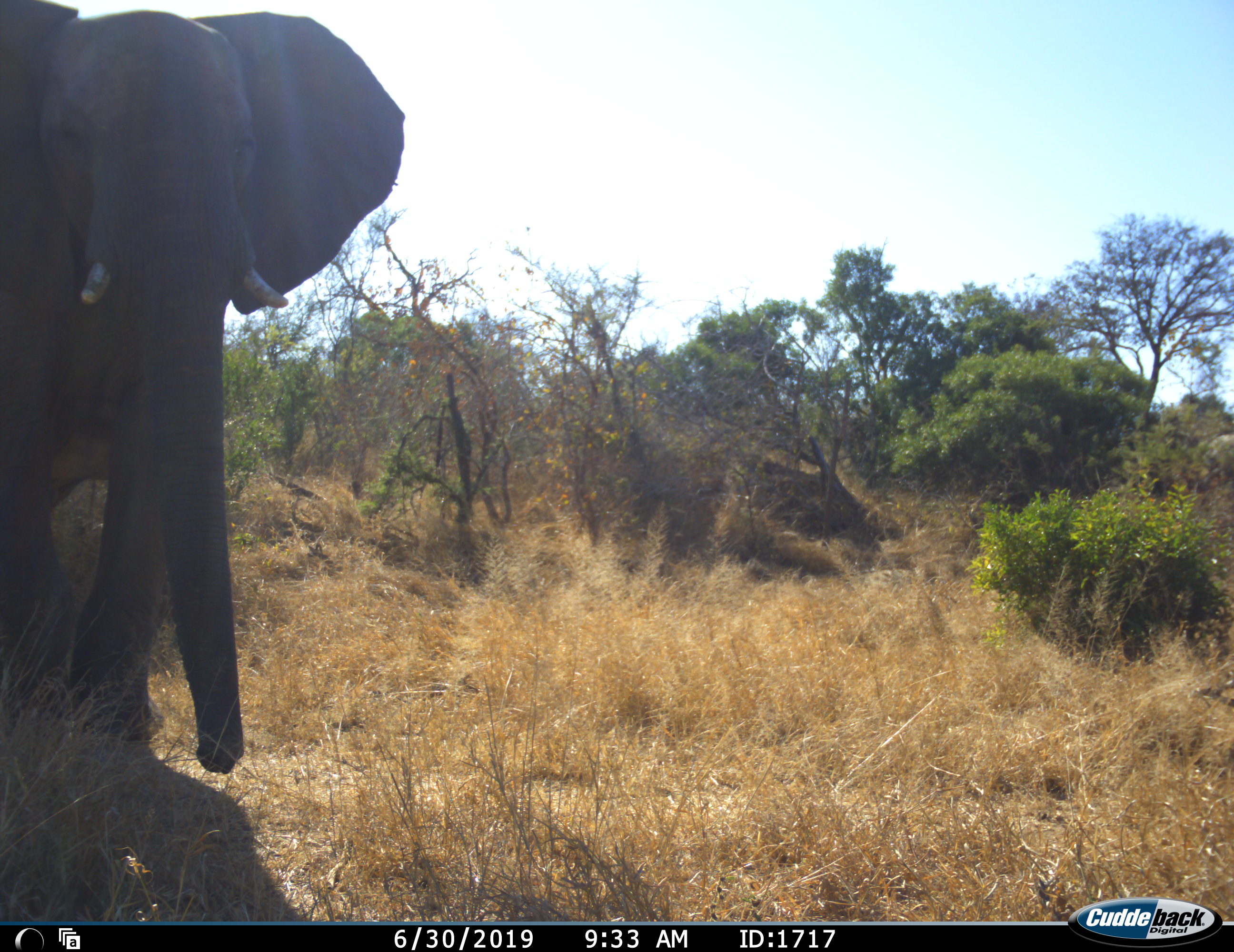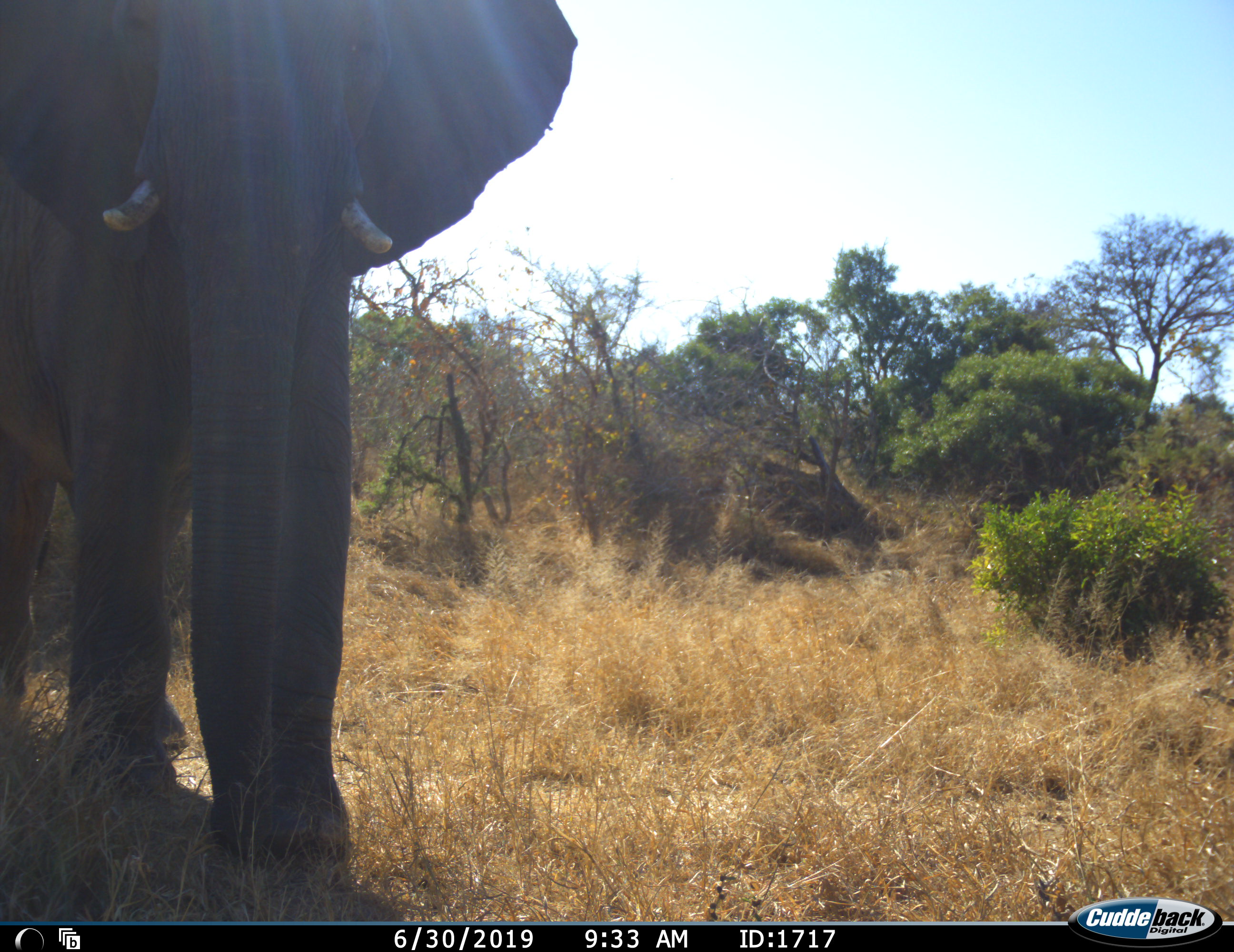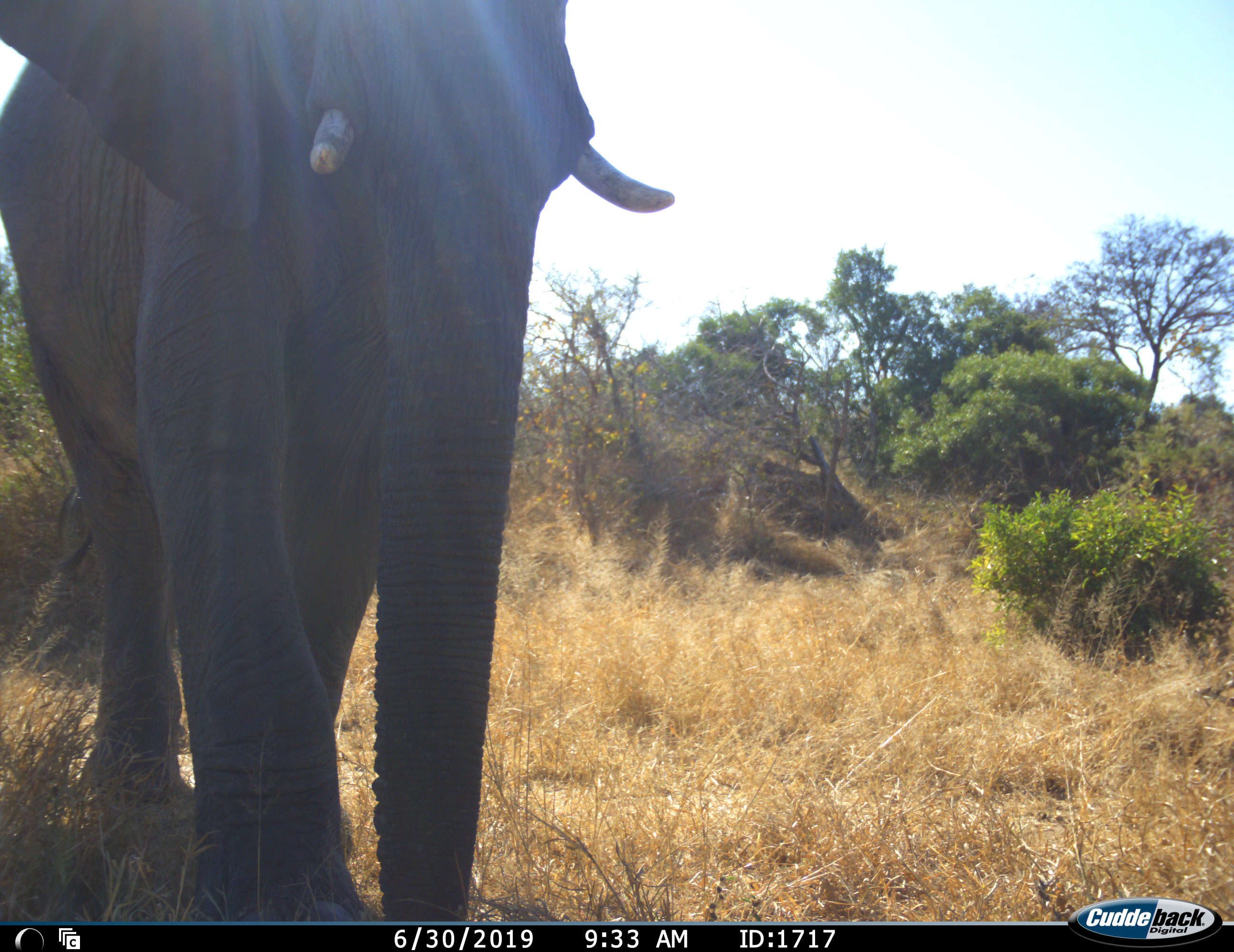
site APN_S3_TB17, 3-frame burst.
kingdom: Animalia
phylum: Chordata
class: Mammalia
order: Proboscidea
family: Elephantidae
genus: Loxodonta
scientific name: Loxodonta africana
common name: african bush elephant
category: elephant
Elephant (african bush elephant) (Loxodonta africana), count 1. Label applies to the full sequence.